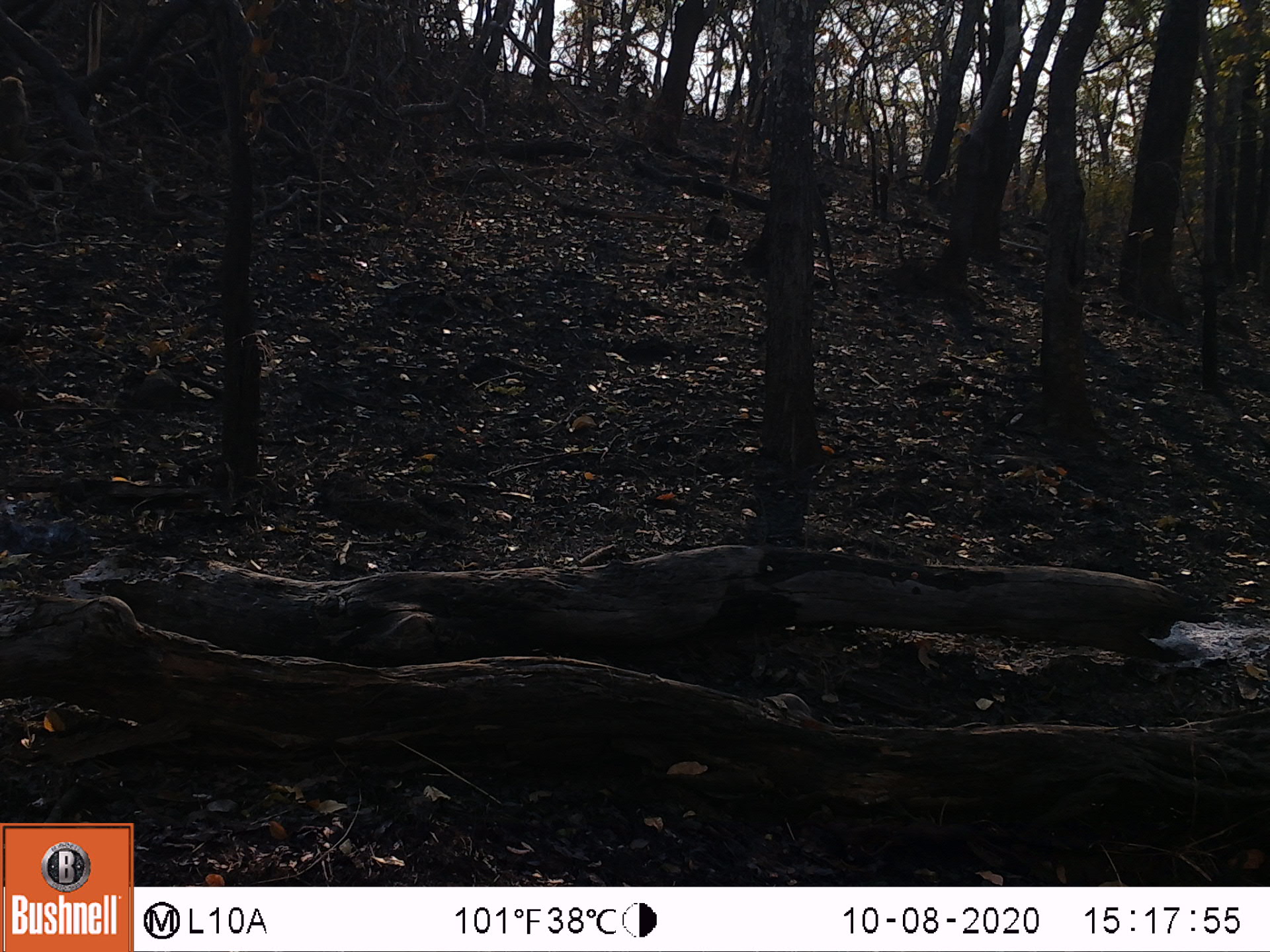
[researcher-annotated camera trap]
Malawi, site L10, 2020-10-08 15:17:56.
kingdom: Animalia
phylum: Chordata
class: Mammalia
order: Primates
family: Cercopithecidae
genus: Papio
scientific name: Papio cynocephalus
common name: yellow baboon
Yellow baboon (Papio cynocephalus), count 1.